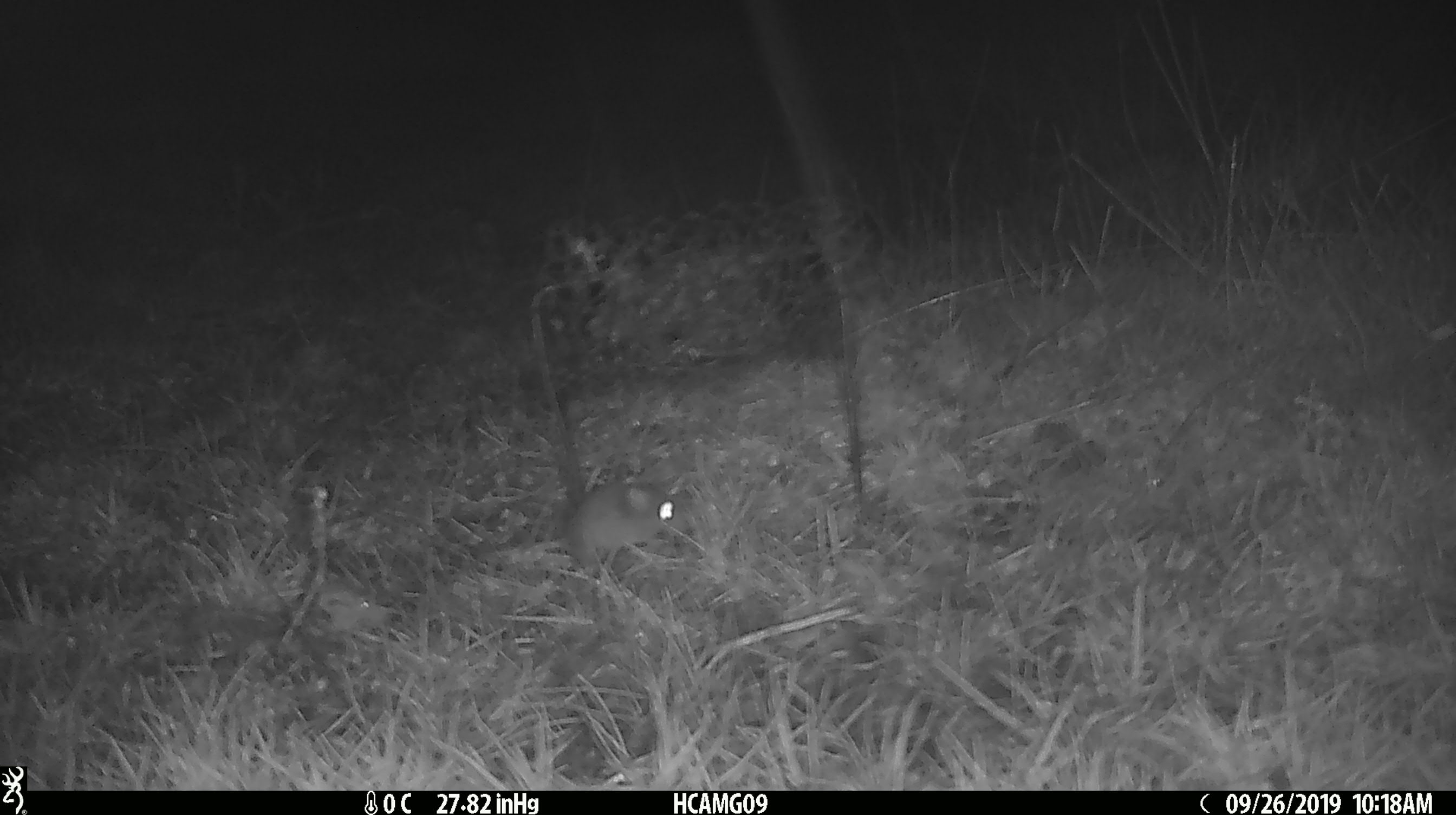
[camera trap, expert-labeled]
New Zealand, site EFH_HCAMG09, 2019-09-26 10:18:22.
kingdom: Animalia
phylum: Chordata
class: Mammalia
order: Rodentia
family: Muridae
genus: Mus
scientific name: Mus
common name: mouse